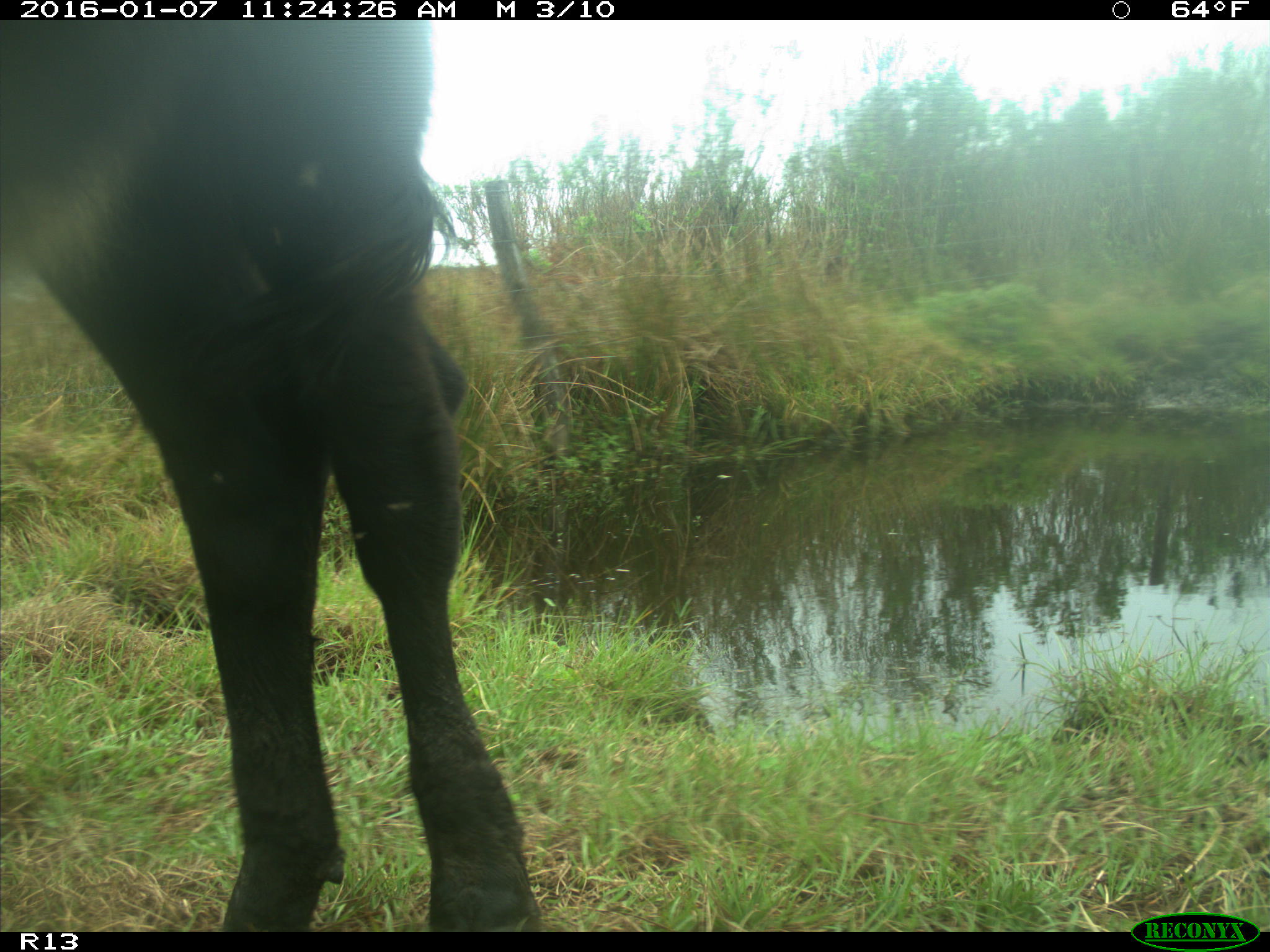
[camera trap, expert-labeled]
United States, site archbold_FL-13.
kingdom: Animalia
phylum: Chordata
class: Mammalia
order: Artiodactyla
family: Bovidae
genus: Bos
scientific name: Bos taurus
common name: domestic cow